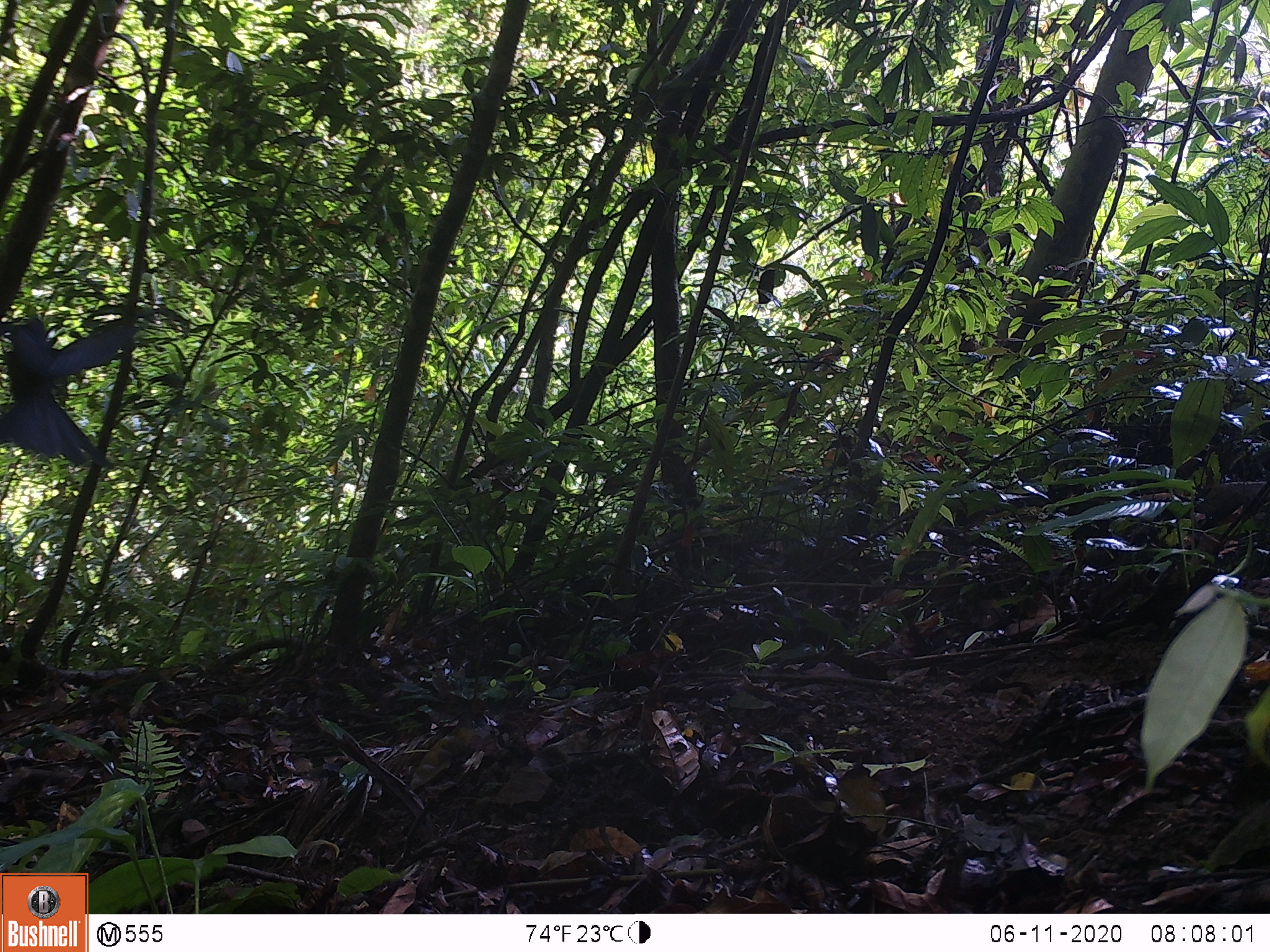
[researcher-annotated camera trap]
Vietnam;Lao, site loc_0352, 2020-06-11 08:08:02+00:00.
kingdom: Animalia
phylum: Chordata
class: Aves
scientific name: Aves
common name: bird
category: unidentified bird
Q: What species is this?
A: Unidentified bird (bird) (Aves).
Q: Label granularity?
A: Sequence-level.